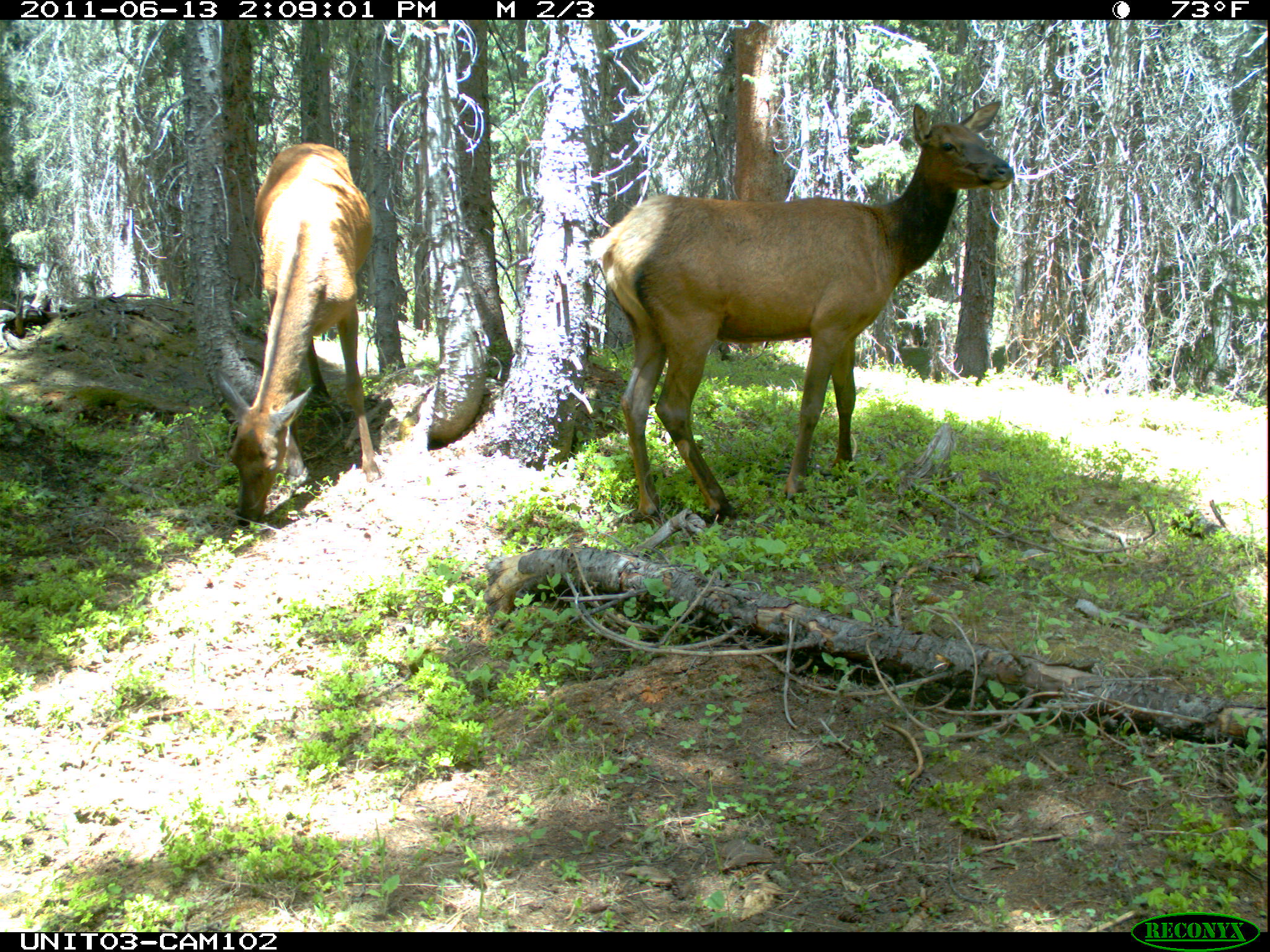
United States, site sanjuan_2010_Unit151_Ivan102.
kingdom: Animalia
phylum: Chordata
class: Mammalia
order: Artiodactyla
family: Cervidae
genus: Cervus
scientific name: Cervus elaphus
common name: red deer